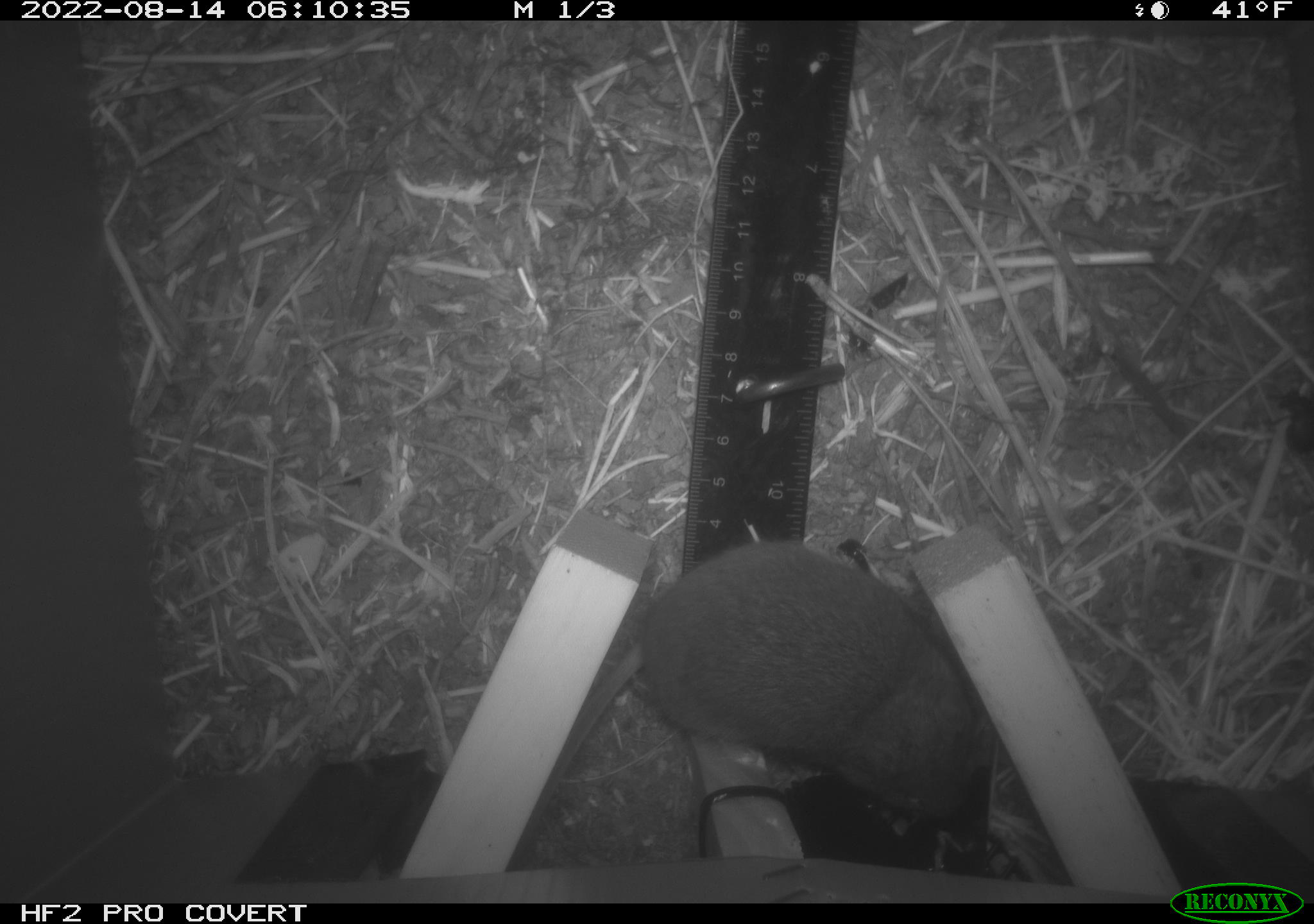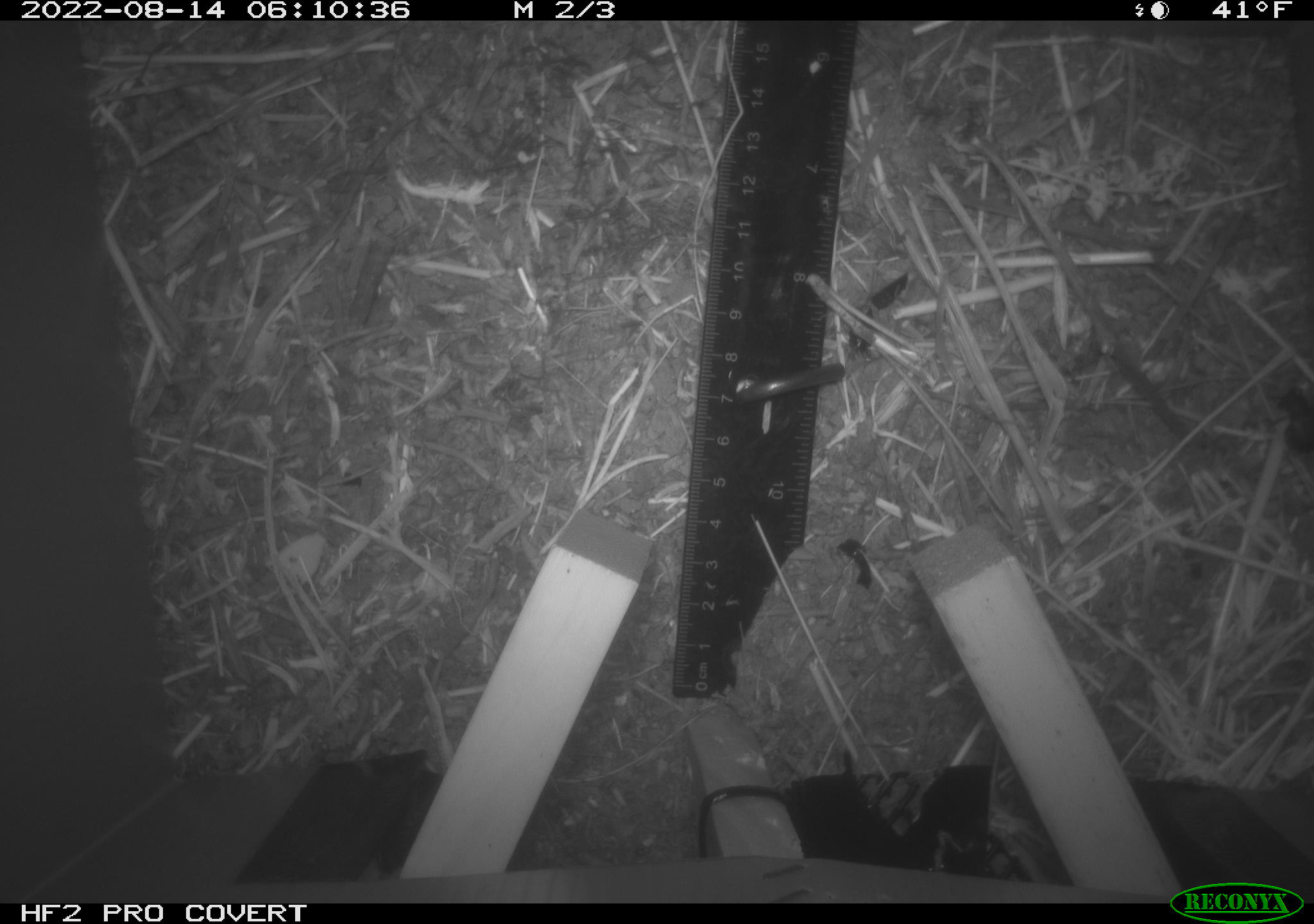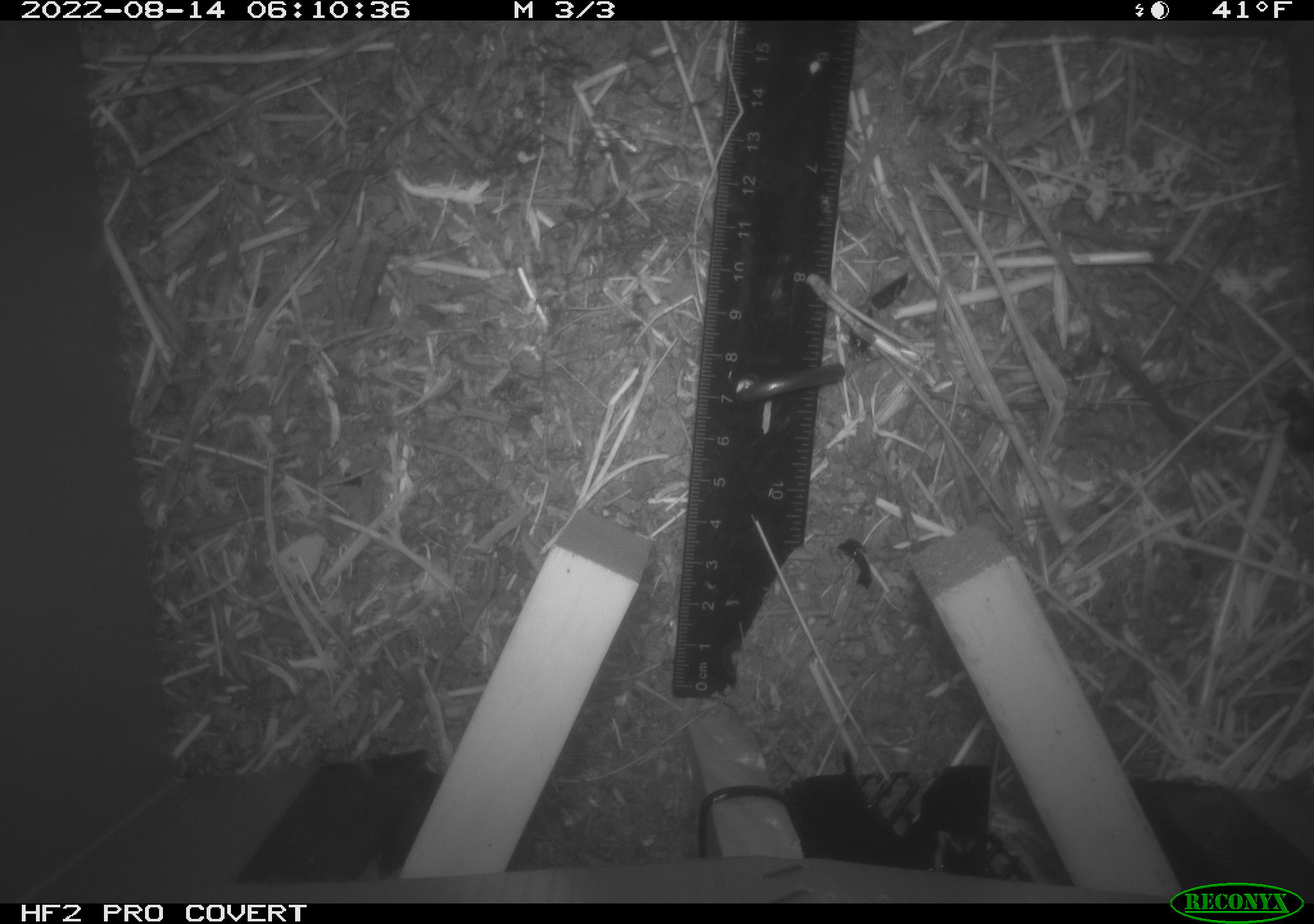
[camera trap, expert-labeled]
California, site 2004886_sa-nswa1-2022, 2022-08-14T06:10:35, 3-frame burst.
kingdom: Animalia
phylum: Chordata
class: Mammalia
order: Rodentia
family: Cricetidae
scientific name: Cricetidae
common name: hamsters, voles, lemmings, and allies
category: cricetidae family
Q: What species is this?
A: Cricetidae family (hamsters, voles, lemmings, and allies) (Cricetidae).